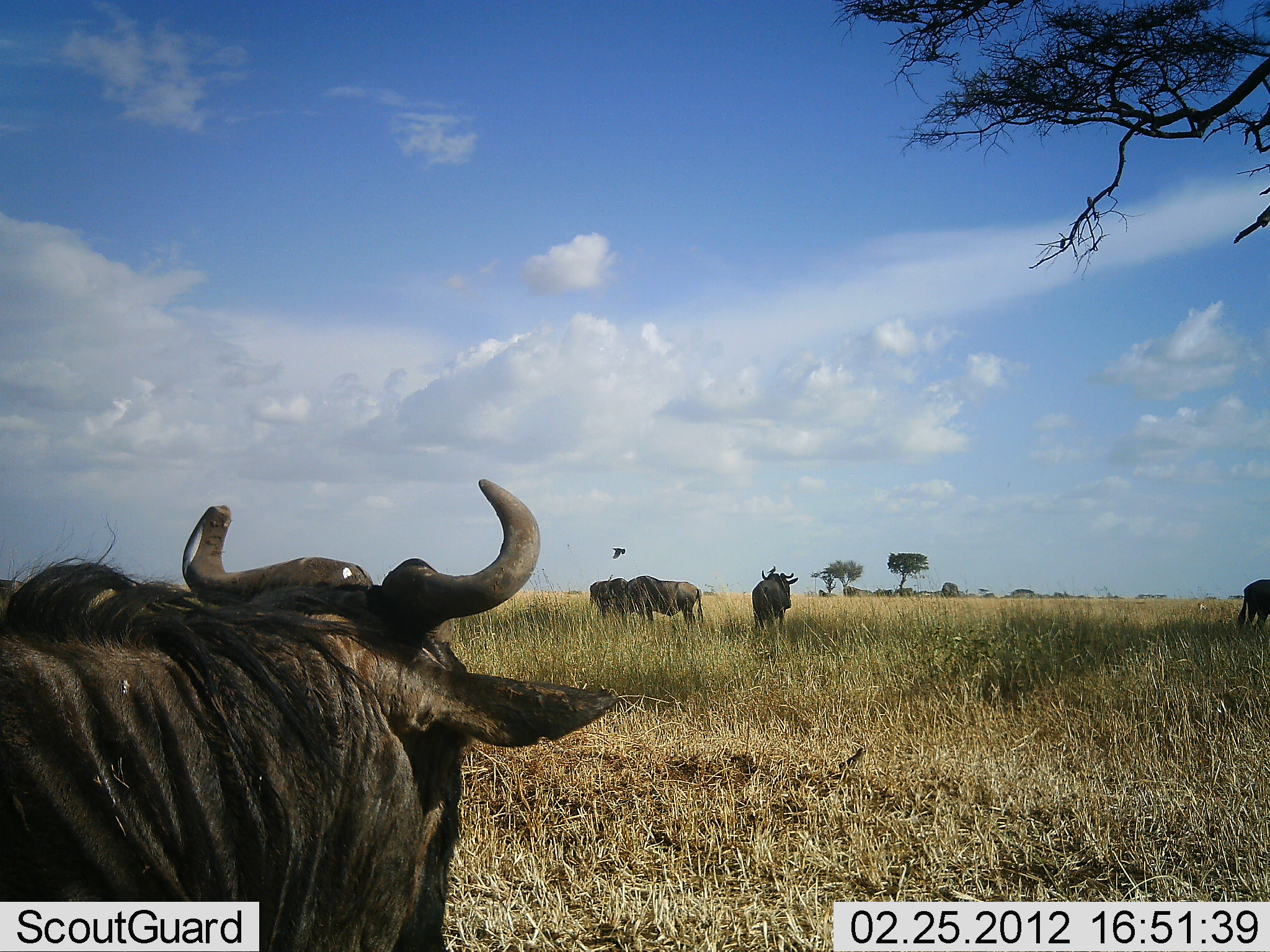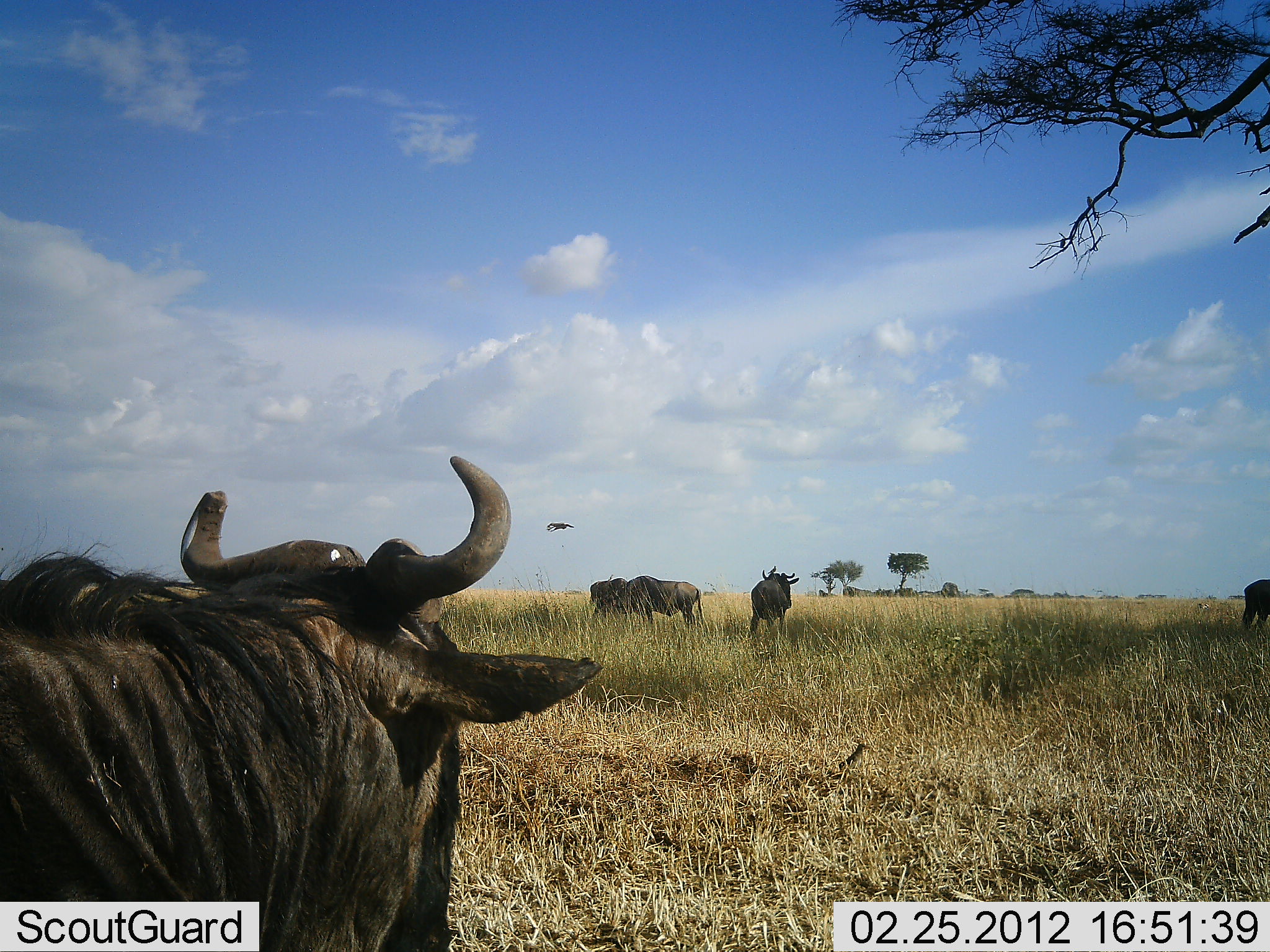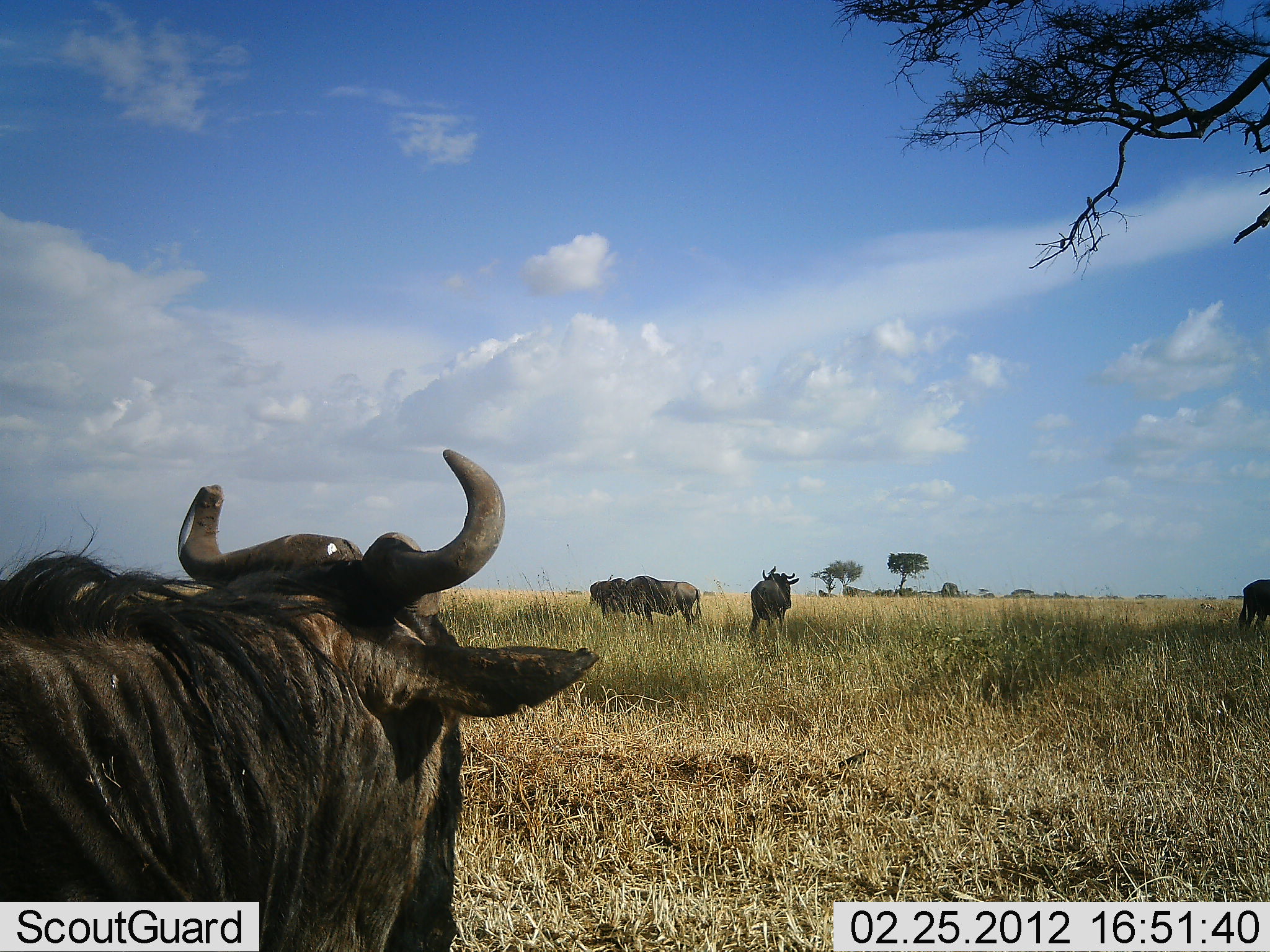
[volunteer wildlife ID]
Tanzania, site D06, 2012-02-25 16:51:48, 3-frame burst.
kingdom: Animalia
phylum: Chordata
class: Mammalia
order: Artiodactyla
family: Bovidae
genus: Connochaetes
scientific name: Connochaetes taurinus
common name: blue wildebeest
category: wildebeest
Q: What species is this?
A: Wildebeest (blue wildebeest) (Connochaetes taurinus).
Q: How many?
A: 5.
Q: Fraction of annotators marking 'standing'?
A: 83%.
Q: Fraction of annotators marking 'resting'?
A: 17%.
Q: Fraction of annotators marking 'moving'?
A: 3%.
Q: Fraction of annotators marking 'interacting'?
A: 0%.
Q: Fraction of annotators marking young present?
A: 0%.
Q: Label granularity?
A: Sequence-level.